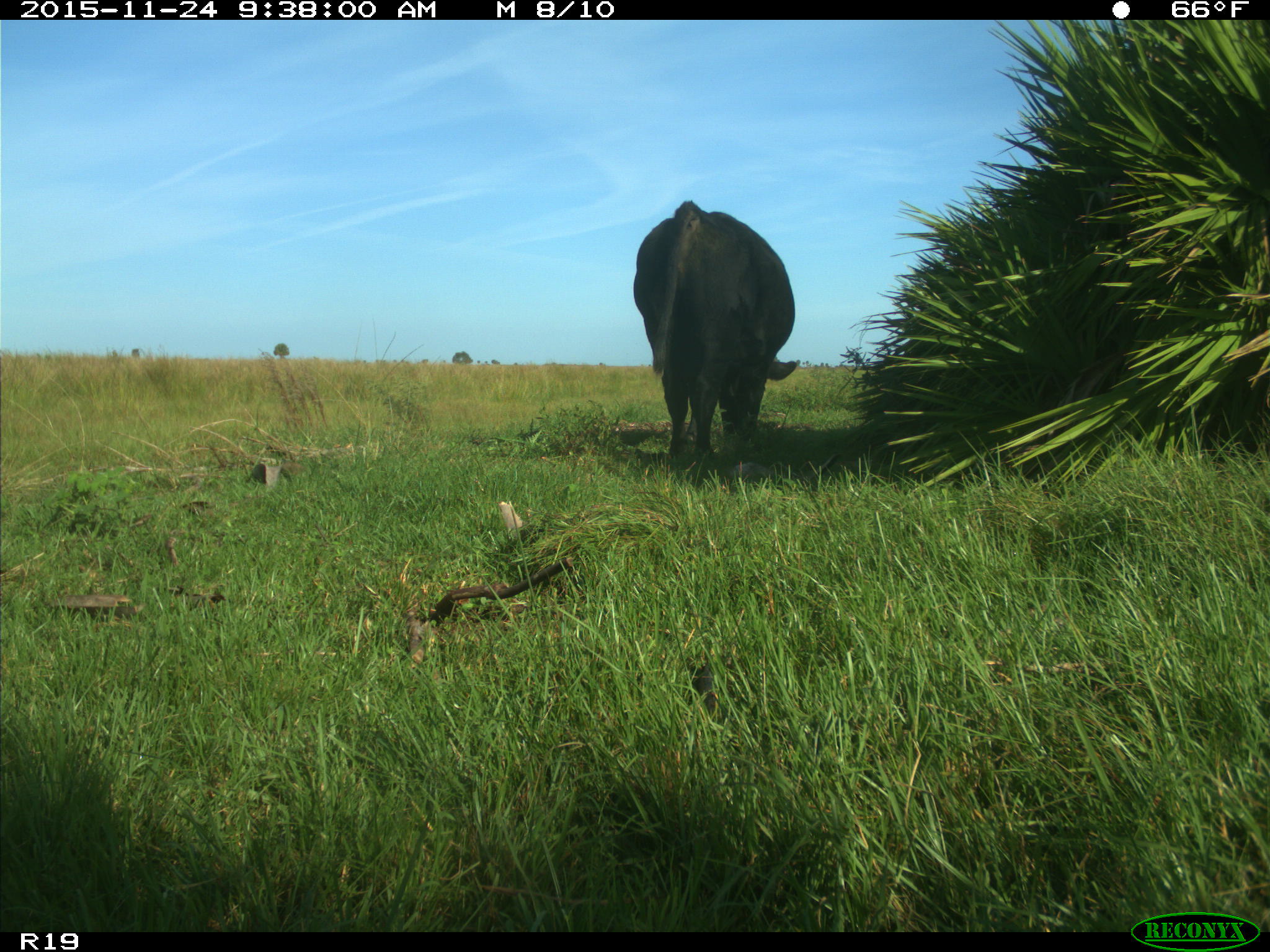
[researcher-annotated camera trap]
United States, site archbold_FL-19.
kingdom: Animalia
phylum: Chordata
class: Mammalia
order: Artiodactyla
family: Bovidae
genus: Bos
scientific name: Bos taurus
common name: domestic cow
Bos taurus (domestic cow).